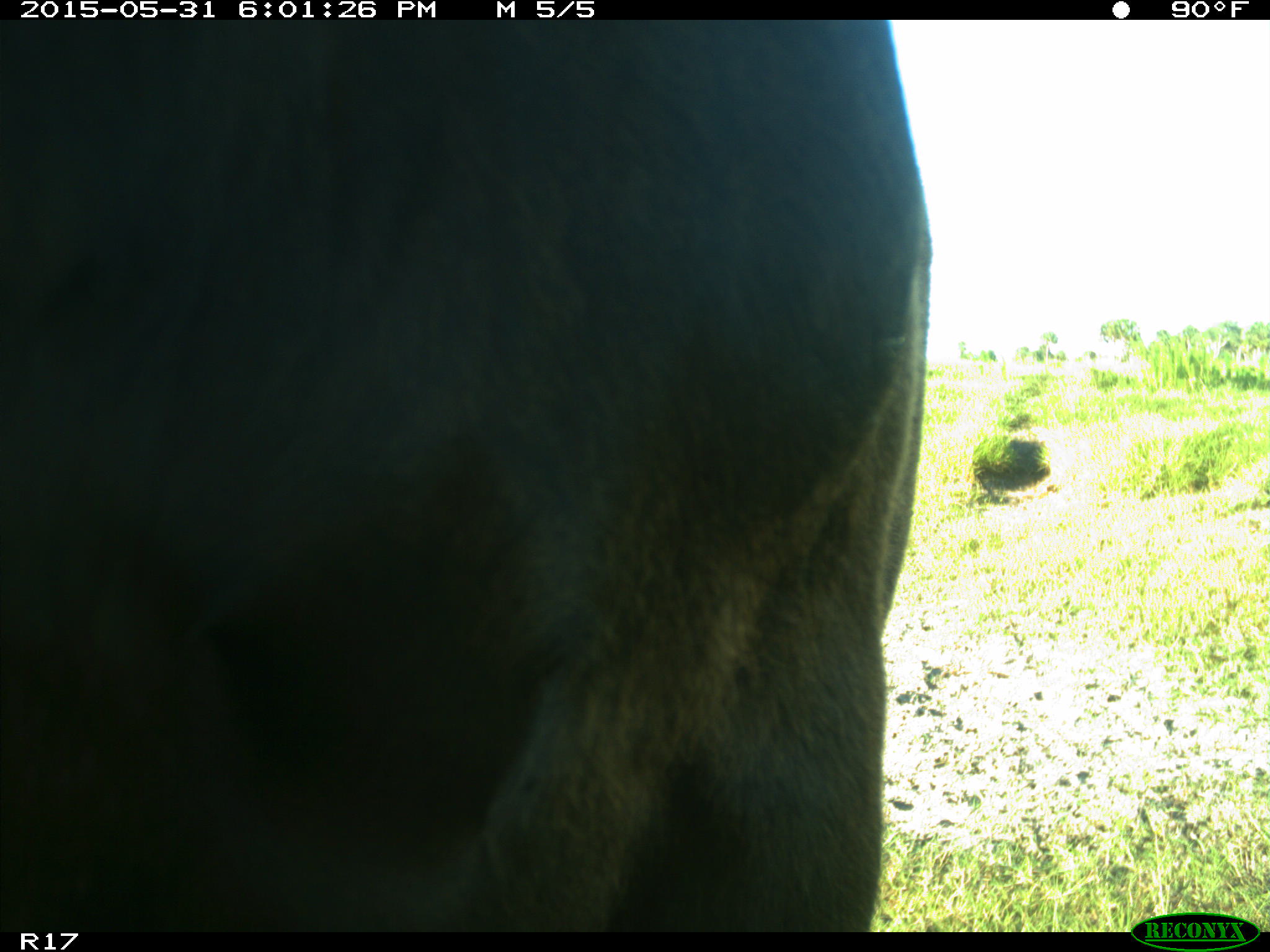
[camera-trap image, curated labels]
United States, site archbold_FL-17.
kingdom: Animalia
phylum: Chordata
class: Mammalia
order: Artiodactyla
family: Bovidae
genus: Bos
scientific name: Bos taurus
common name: domestic cow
Bos taurus (domestic cow).